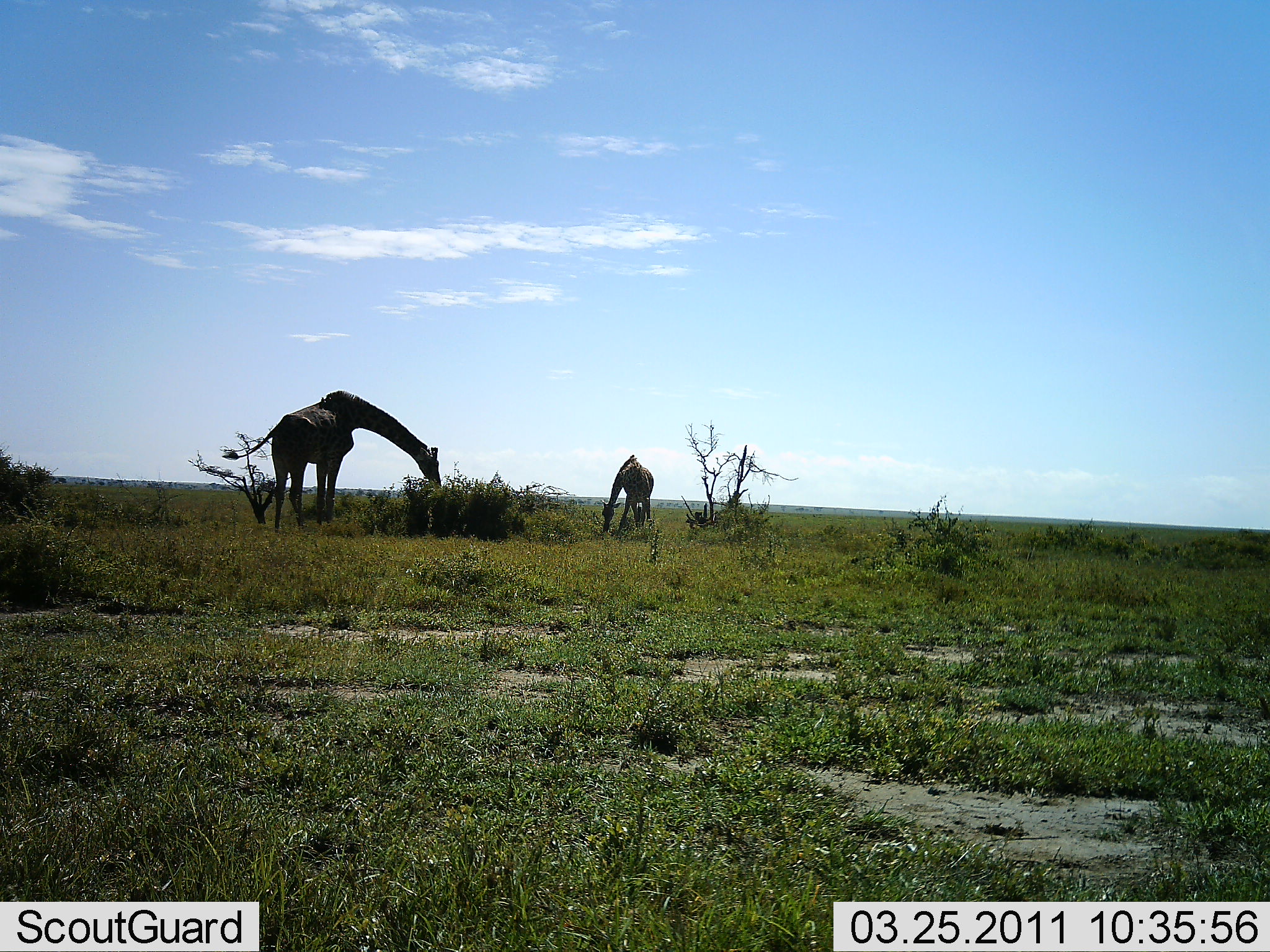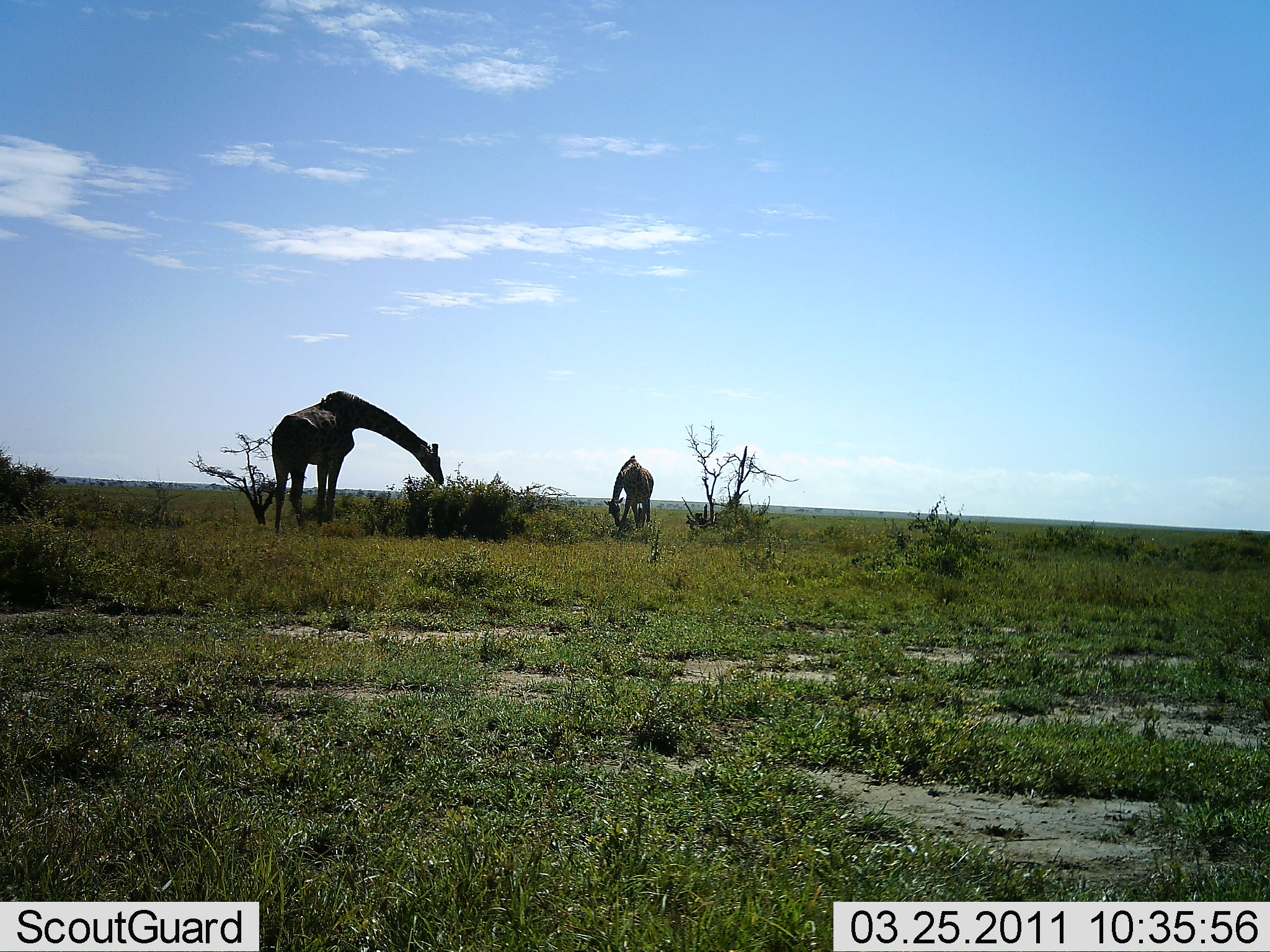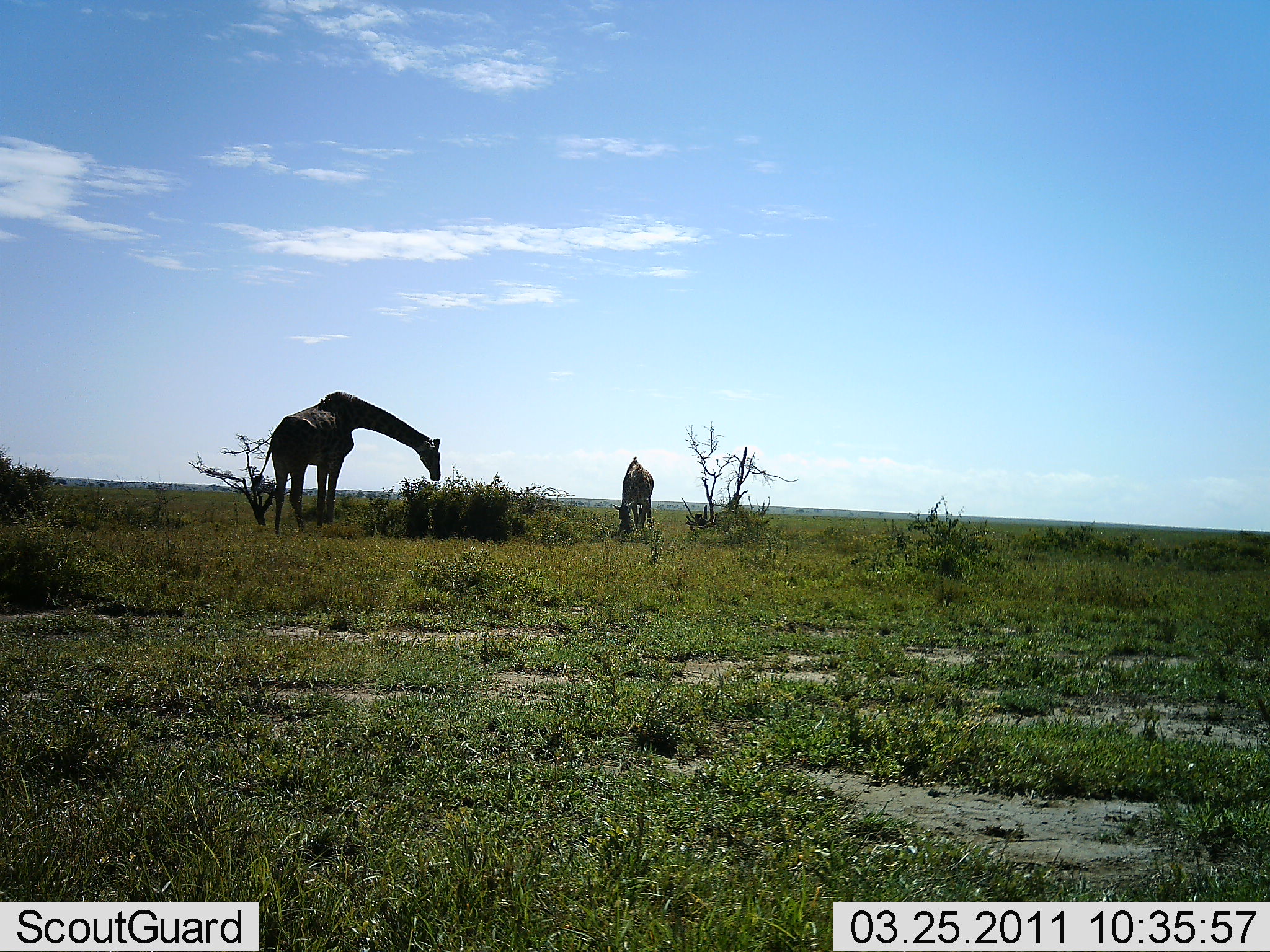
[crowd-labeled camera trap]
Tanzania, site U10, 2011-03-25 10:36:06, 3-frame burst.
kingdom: Animalia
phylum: Chordata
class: Mammalia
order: Artiodactyla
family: Giraffidae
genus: Giraffa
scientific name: Giraffa camelopardalis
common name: giraffe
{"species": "giraffe (Giraffa camelopardalis)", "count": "2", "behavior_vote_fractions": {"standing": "18%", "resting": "0%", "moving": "0%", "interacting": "0%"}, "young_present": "9%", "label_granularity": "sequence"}